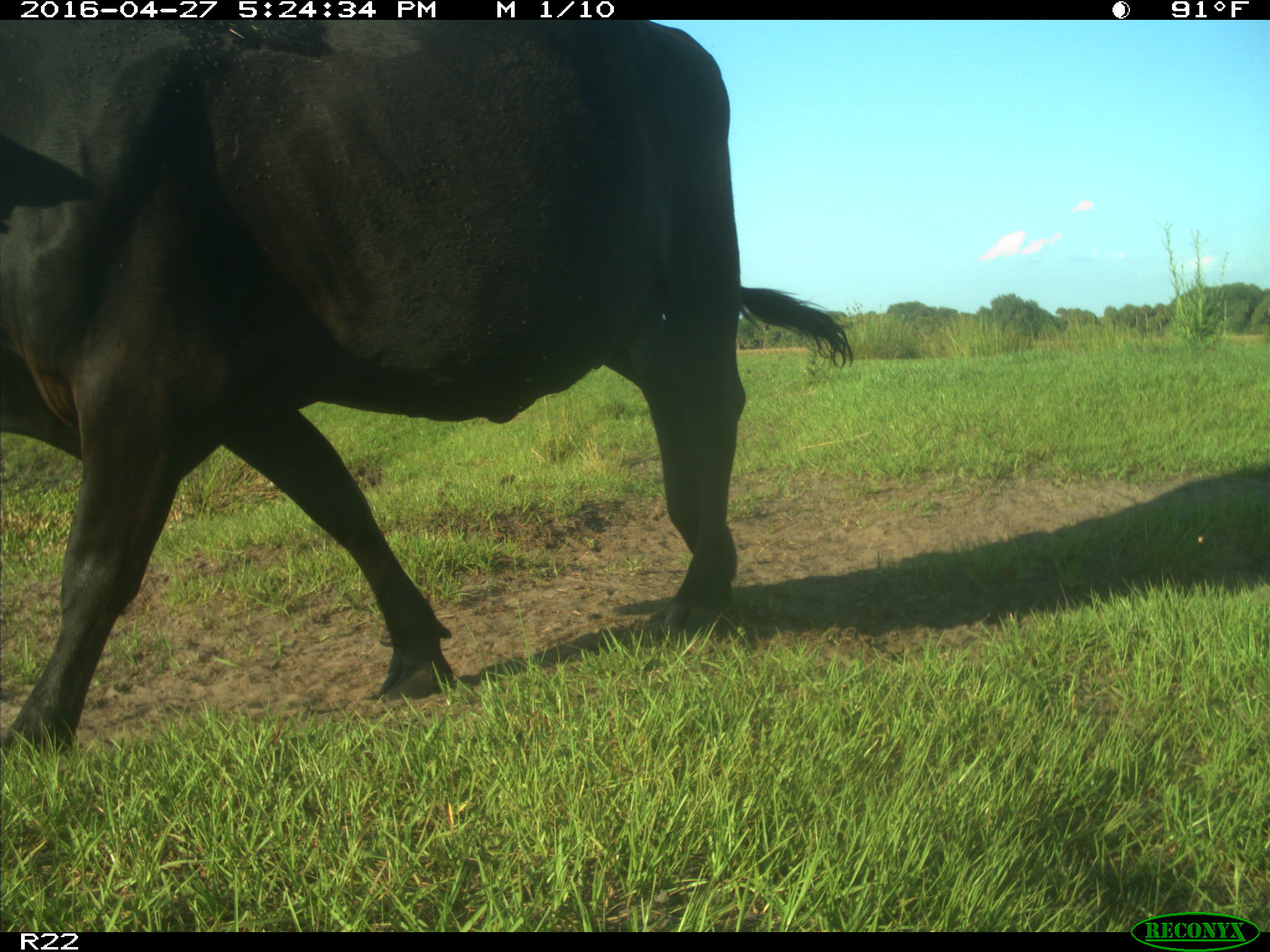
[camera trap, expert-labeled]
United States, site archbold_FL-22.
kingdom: Animalia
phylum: Chordata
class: Mammalia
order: Artiodactyla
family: Bovidae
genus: Bos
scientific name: Bos taurus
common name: domestic cow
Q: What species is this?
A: Bos taurus (domestic cow).